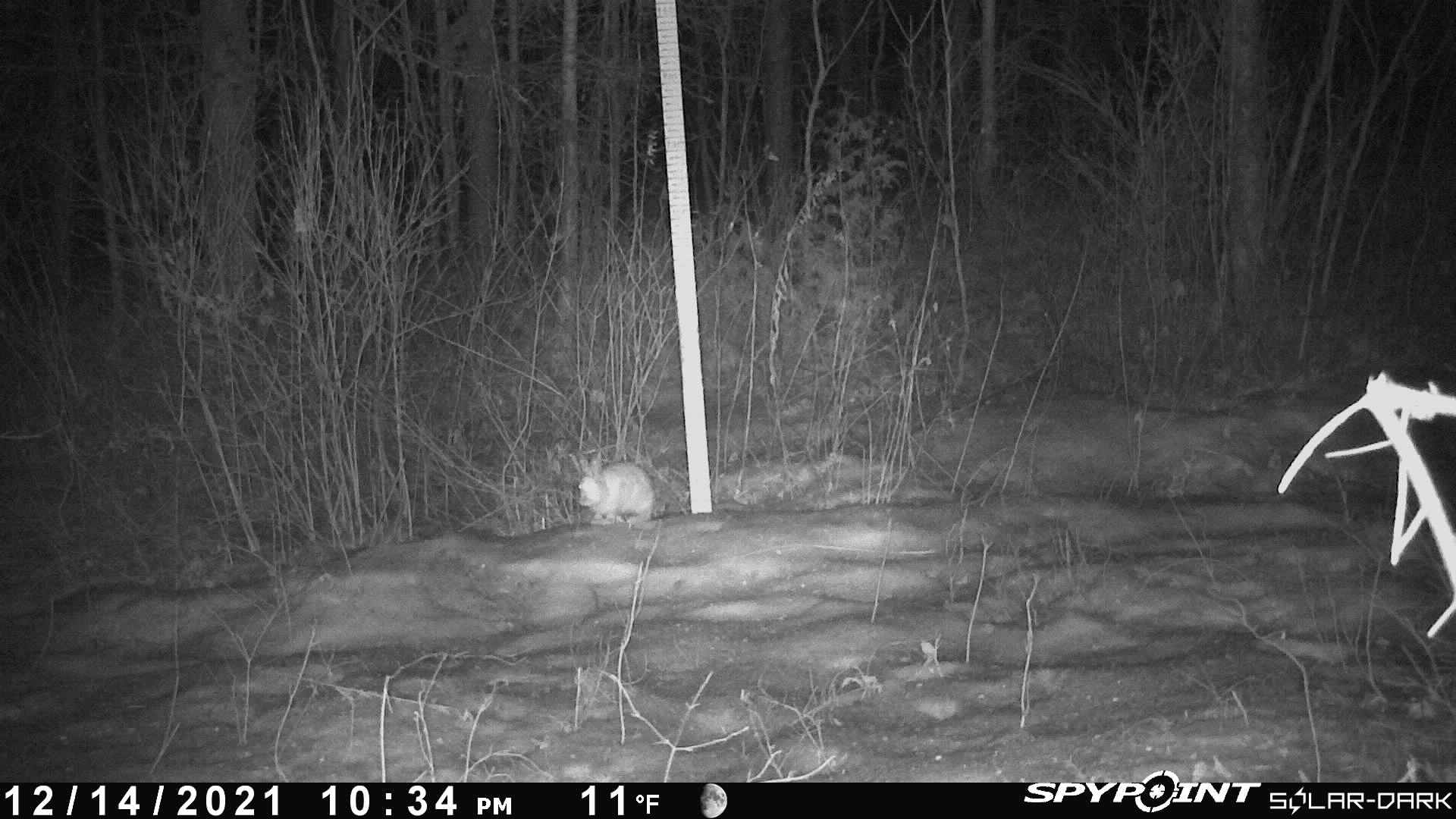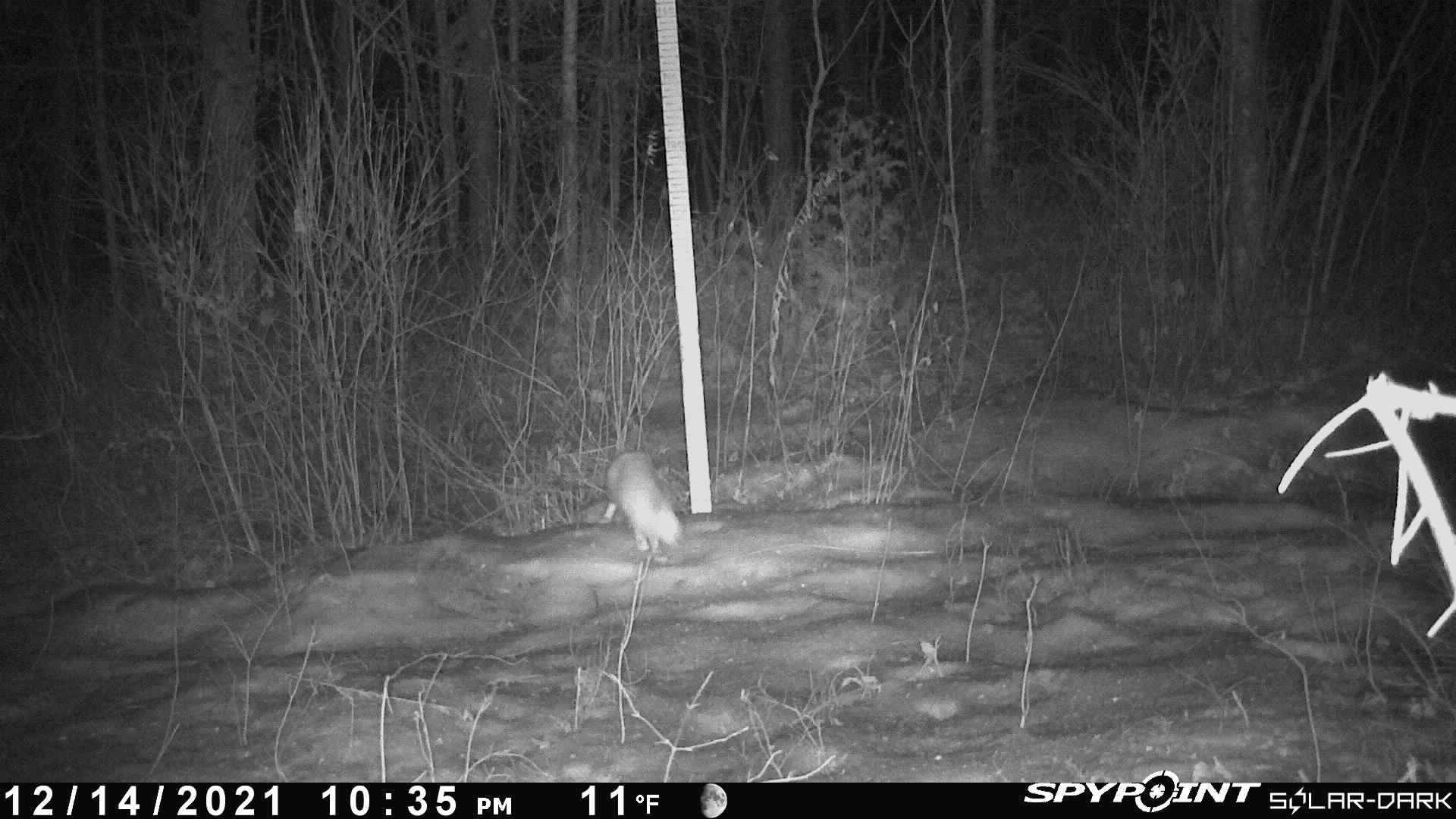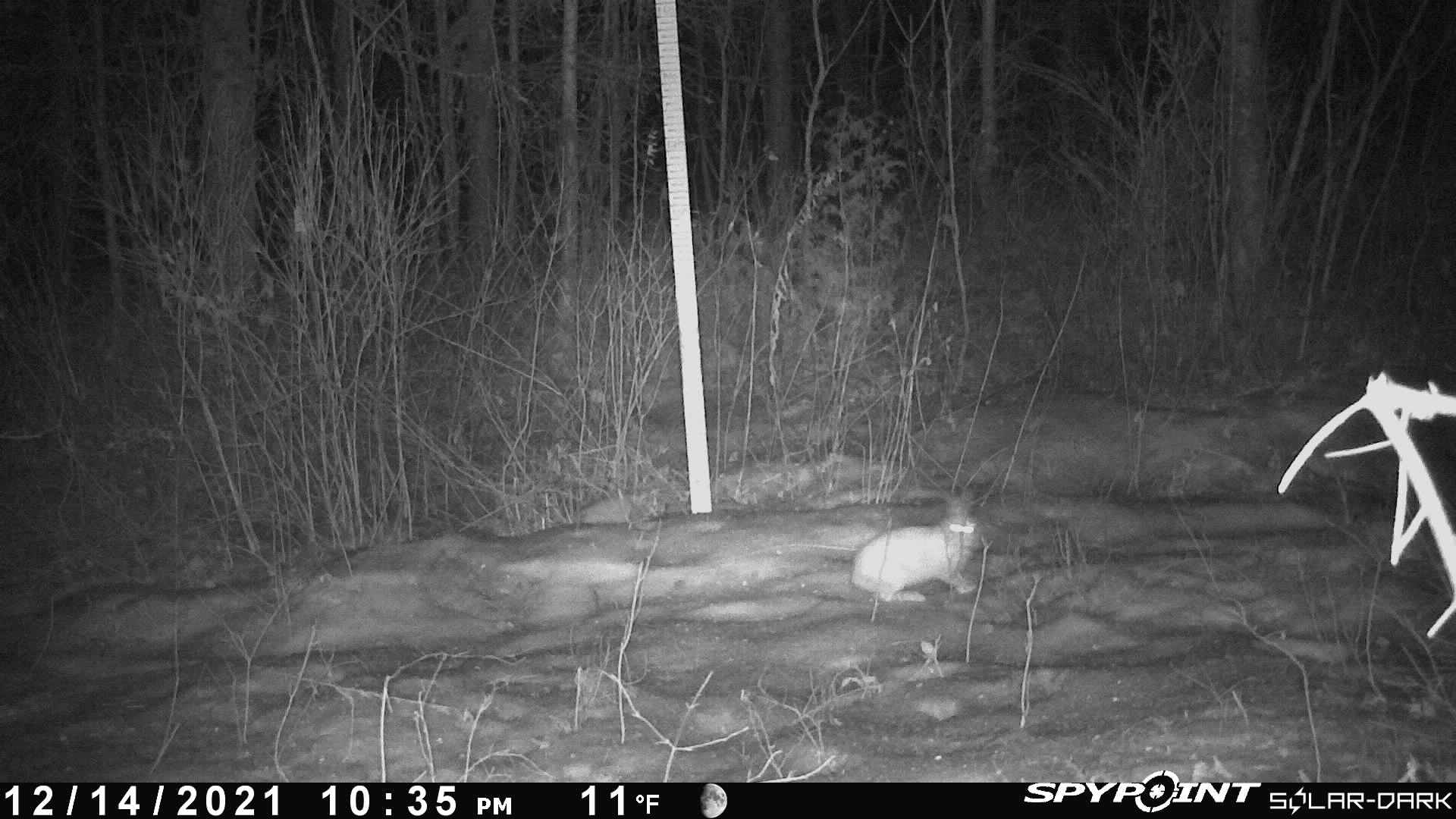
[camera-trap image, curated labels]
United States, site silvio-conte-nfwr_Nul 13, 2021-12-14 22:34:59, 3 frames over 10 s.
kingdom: Animalia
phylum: Chordata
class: Mammalia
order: Lagomorpha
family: Leporidae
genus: Lepus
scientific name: Lepus americanus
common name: snowshoe hare